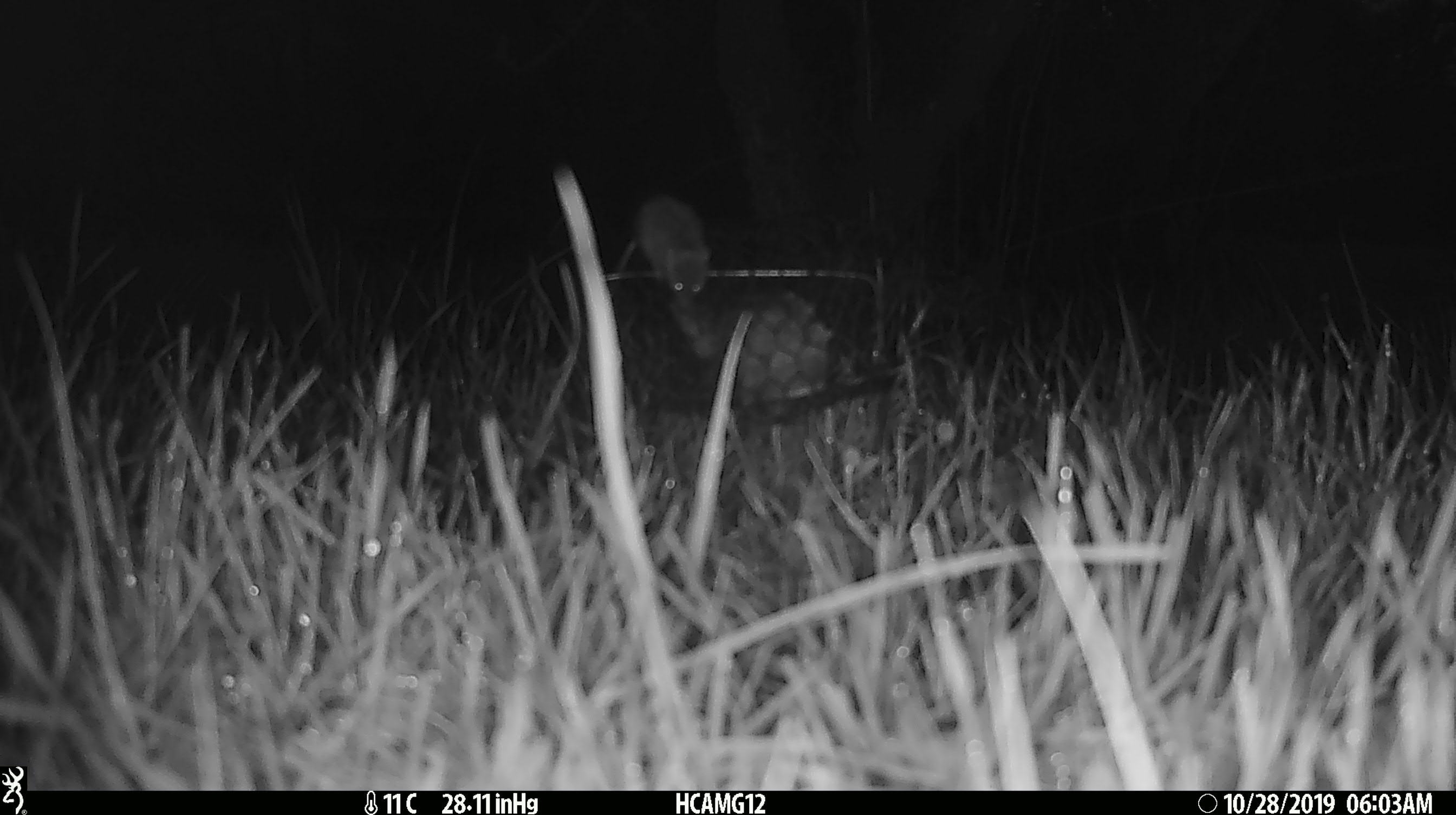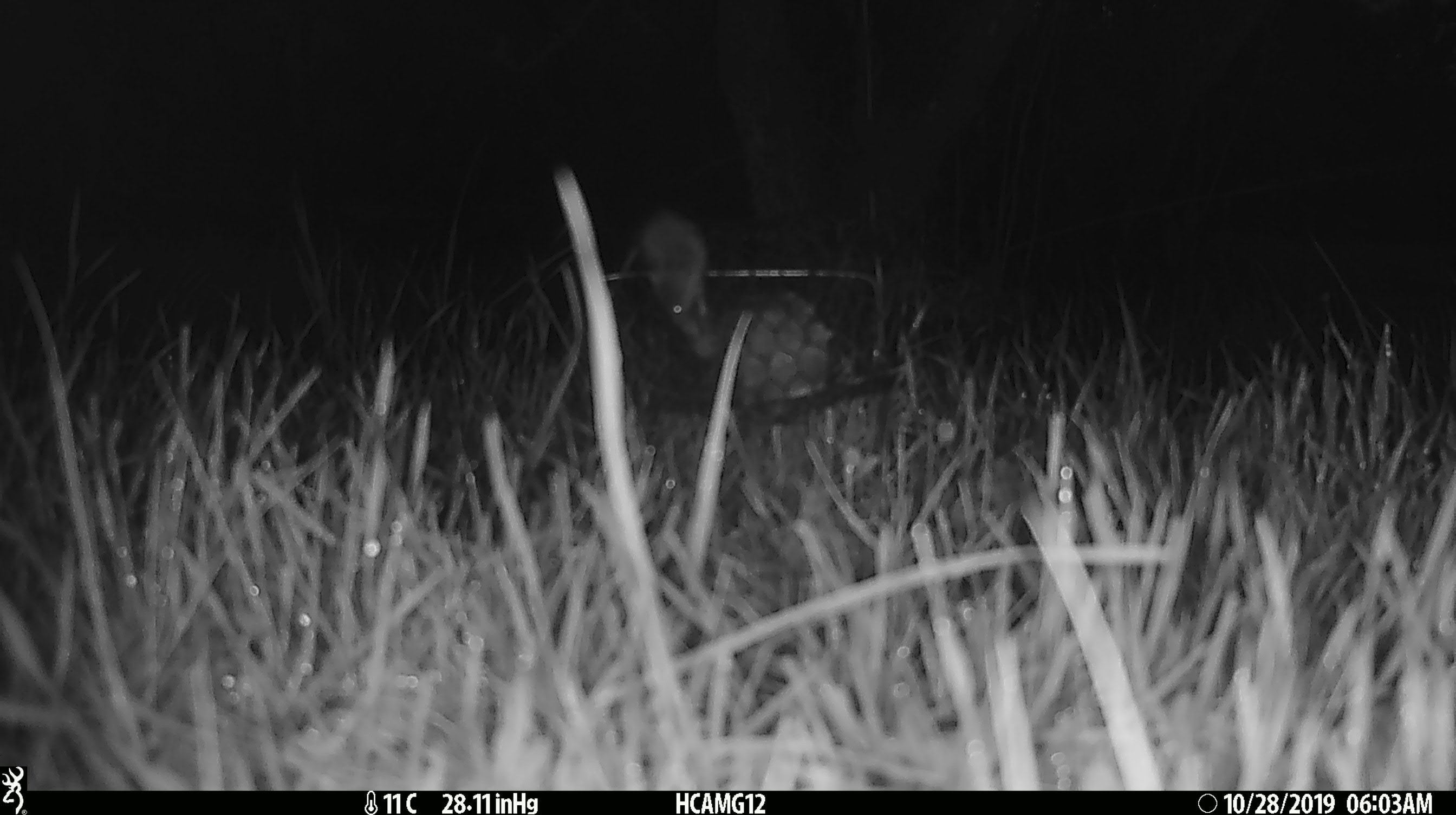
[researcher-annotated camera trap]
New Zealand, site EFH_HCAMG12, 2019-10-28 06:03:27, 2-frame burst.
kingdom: Animalia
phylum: Chordata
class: Mammalia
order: Rodentia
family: Muridae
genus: Mus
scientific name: Mus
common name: mouse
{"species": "mouse (Mus)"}